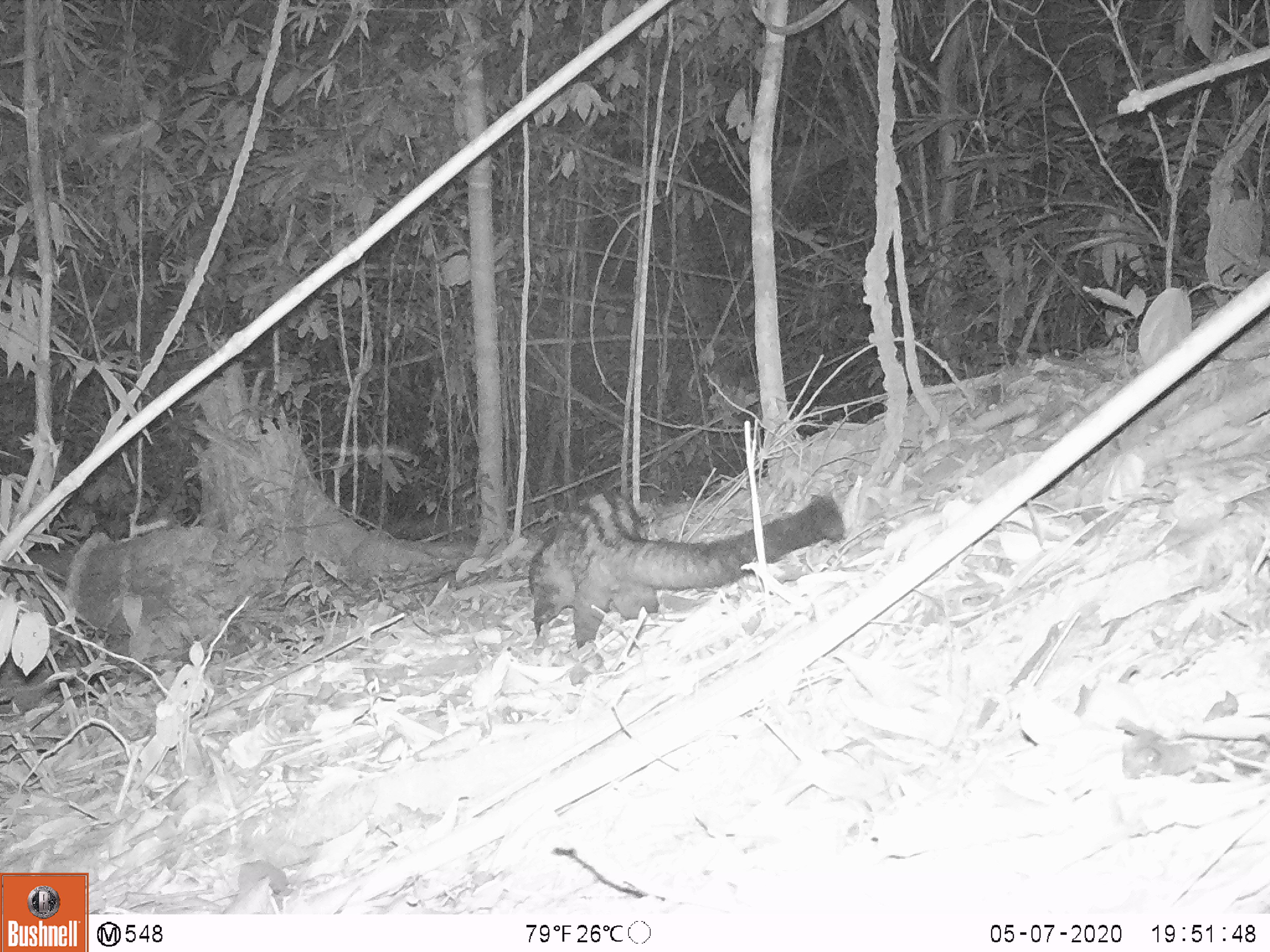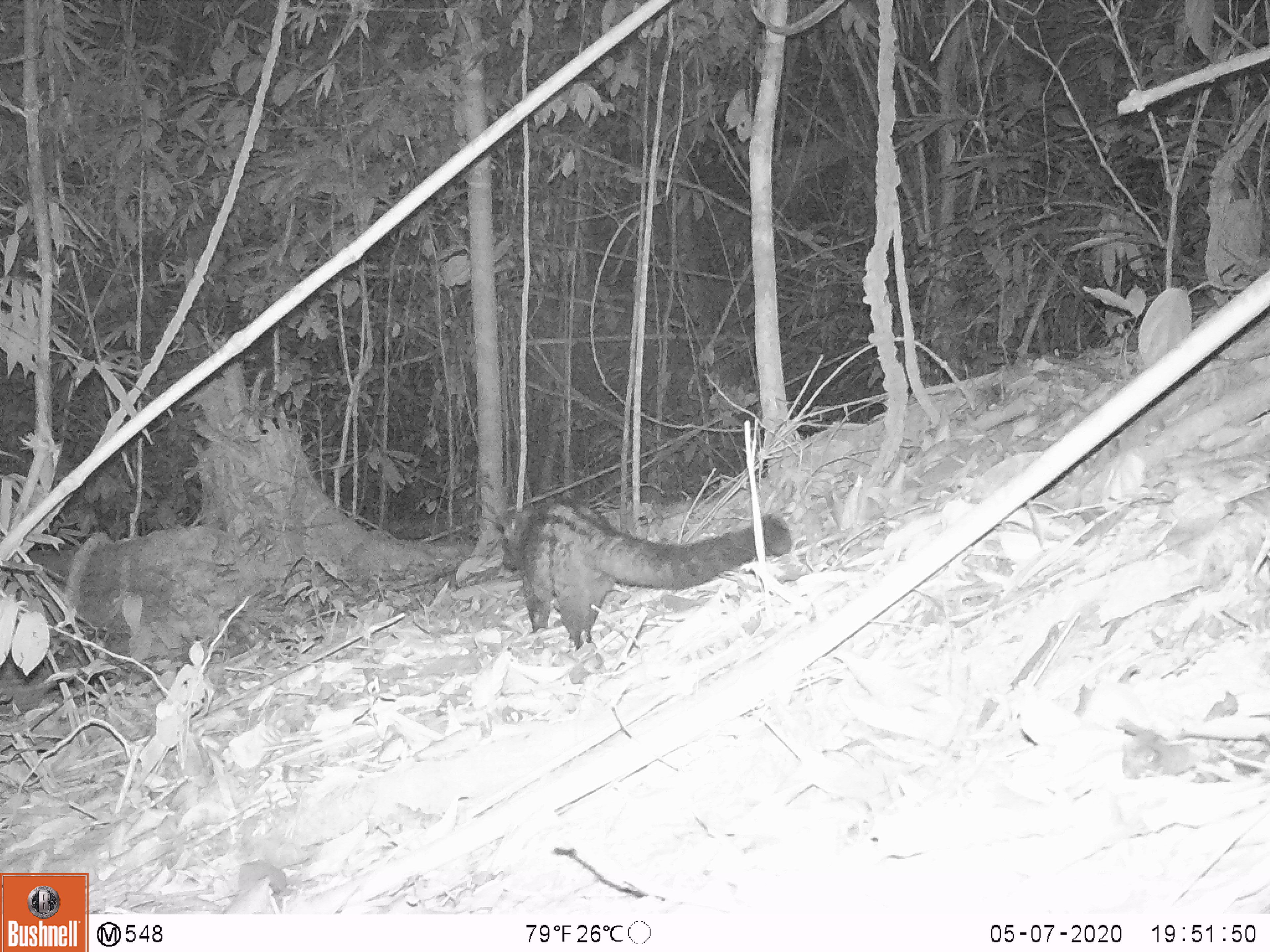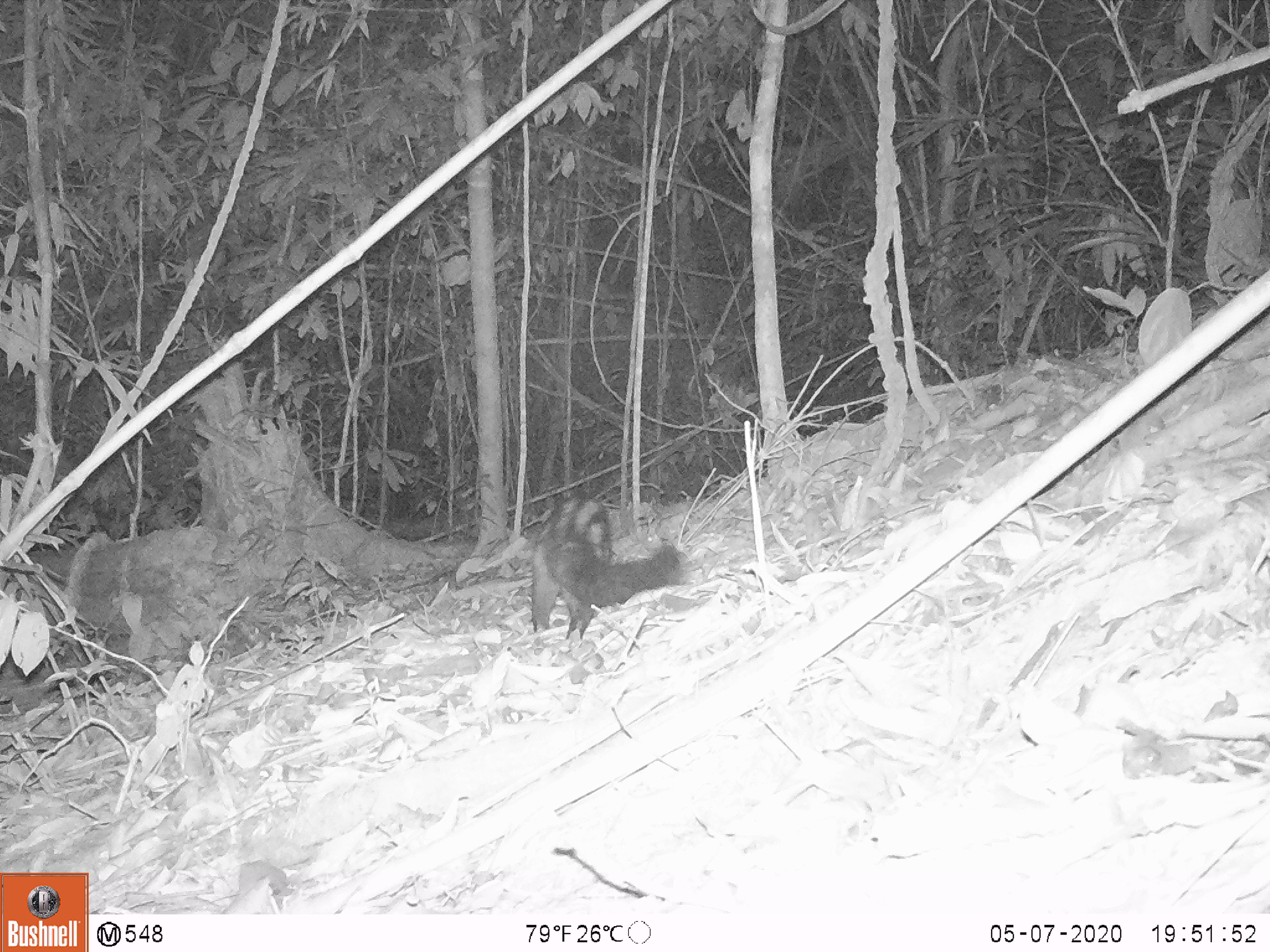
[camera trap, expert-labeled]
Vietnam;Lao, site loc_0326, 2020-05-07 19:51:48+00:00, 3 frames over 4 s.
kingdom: Animalia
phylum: Chordata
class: Mammalia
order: Carnivora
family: Viverridae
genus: Paradoxurus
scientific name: Paradoxurus hermaphroditus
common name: common palm civet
Common palm civet (Paradoxurus hermaphroditus). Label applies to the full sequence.